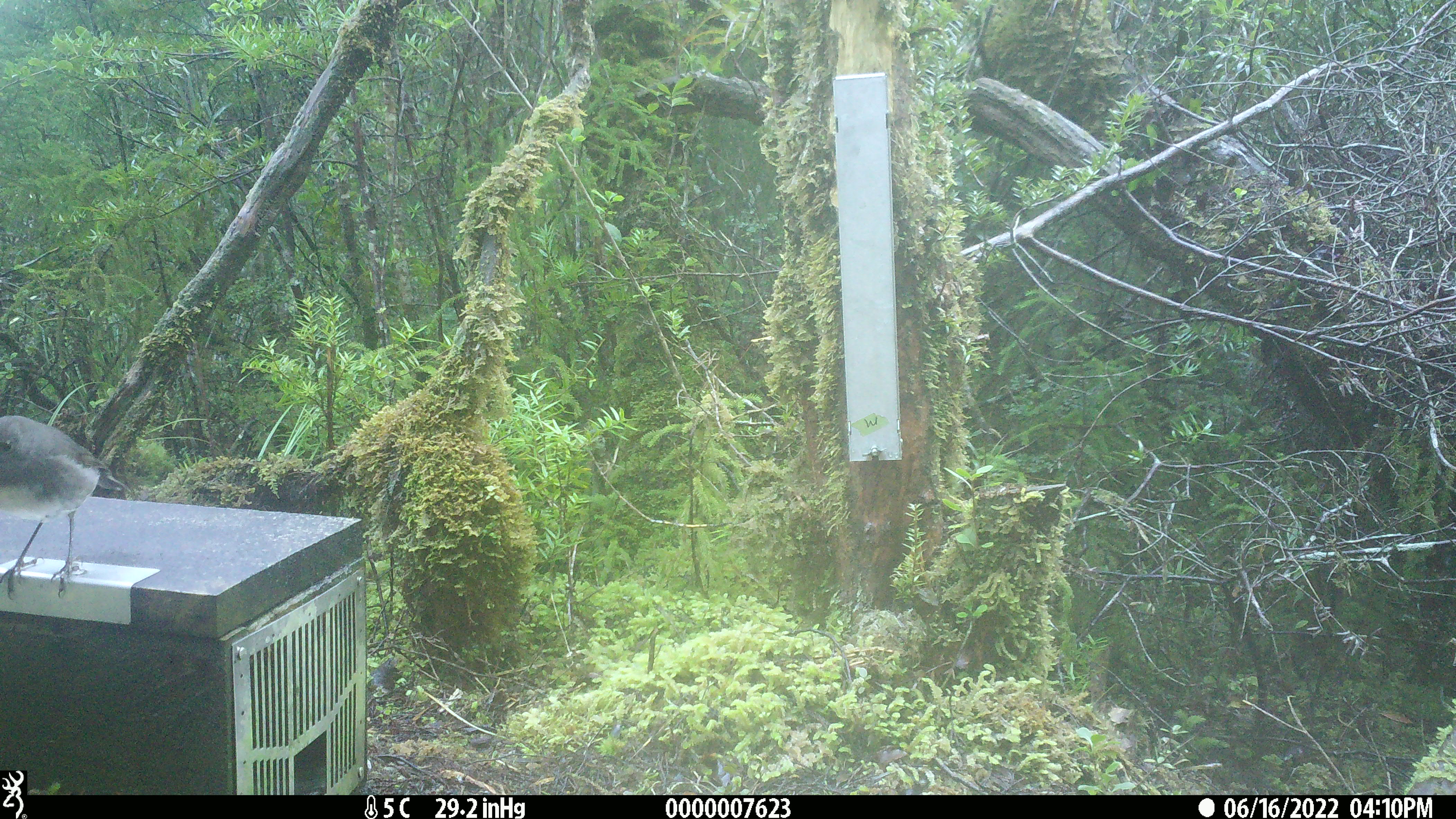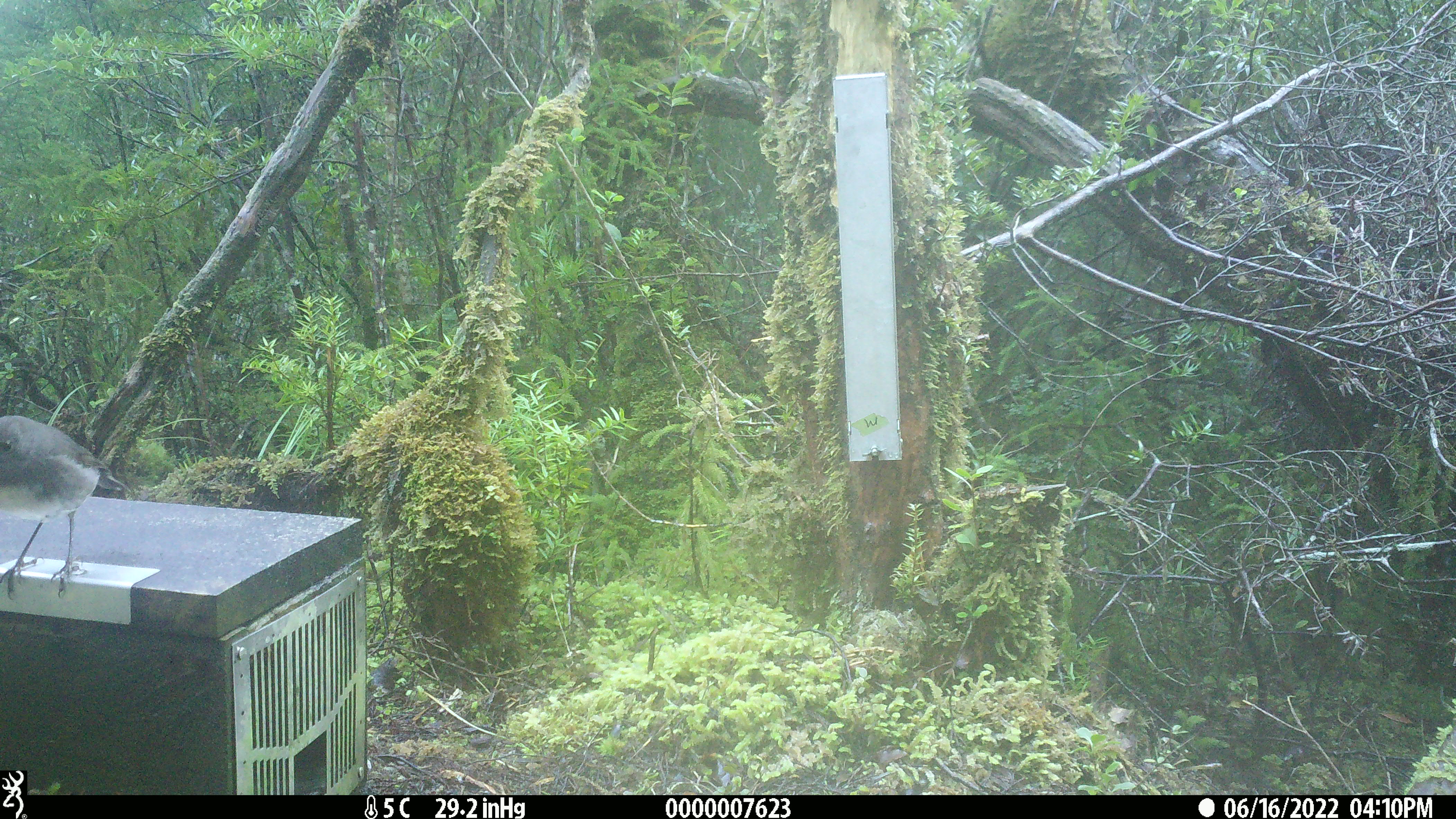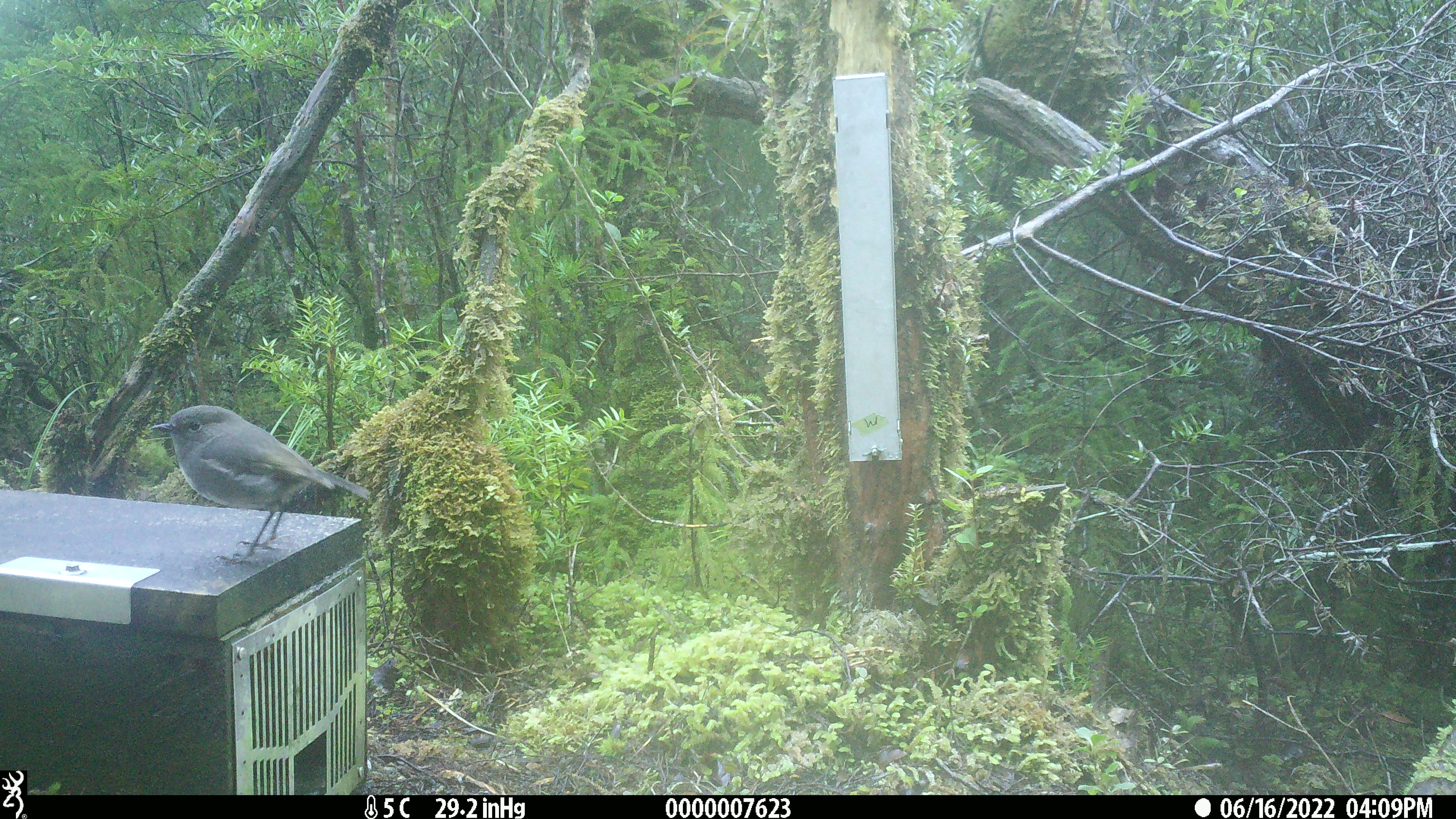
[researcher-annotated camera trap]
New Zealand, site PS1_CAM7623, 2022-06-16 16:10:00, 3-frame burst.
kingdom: Animalia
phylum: Chordata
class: Aves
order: Passeriformes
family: Petroicidae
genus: Petroica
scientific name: Petroica australis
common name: new zealand robin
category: robin